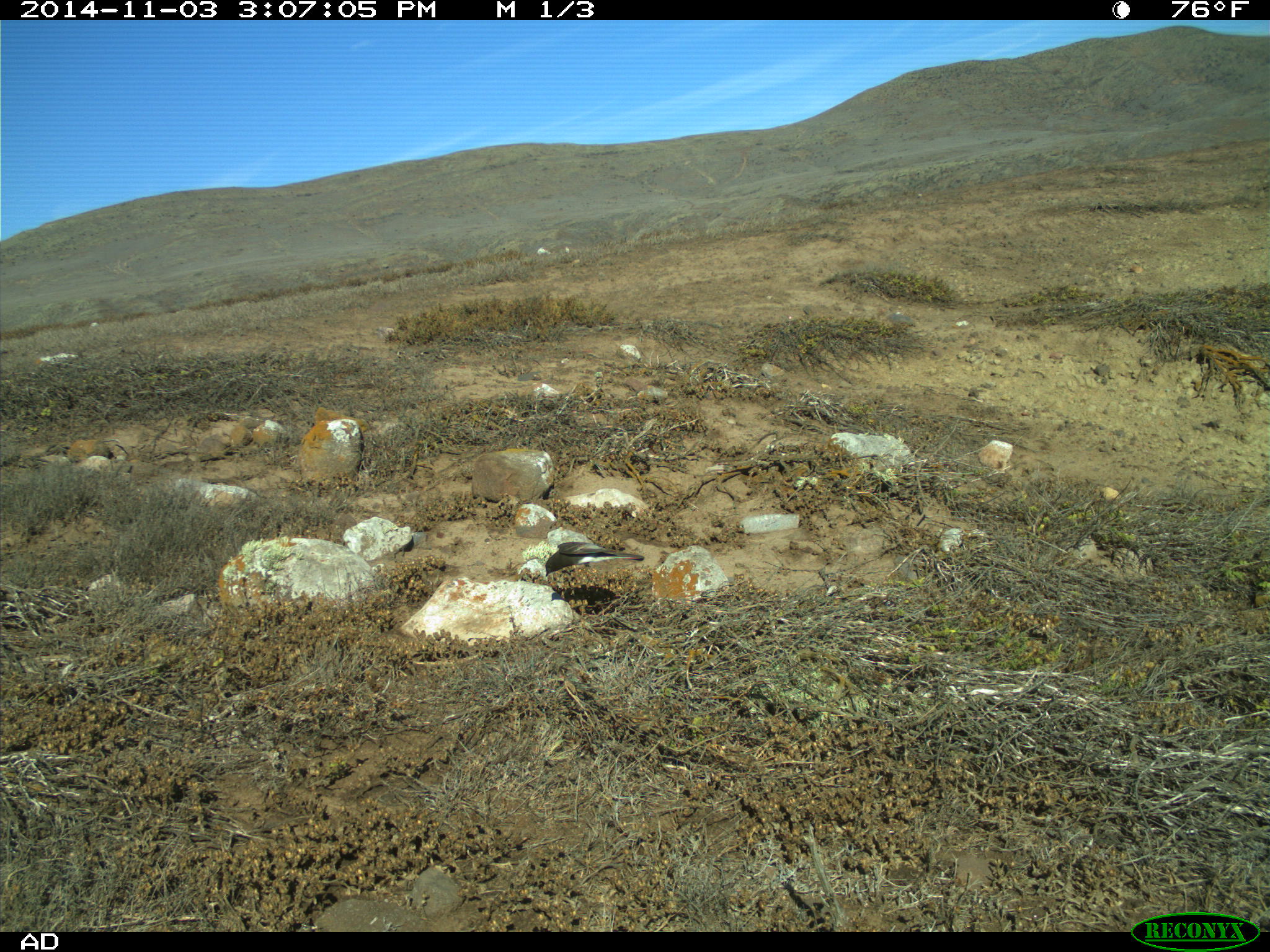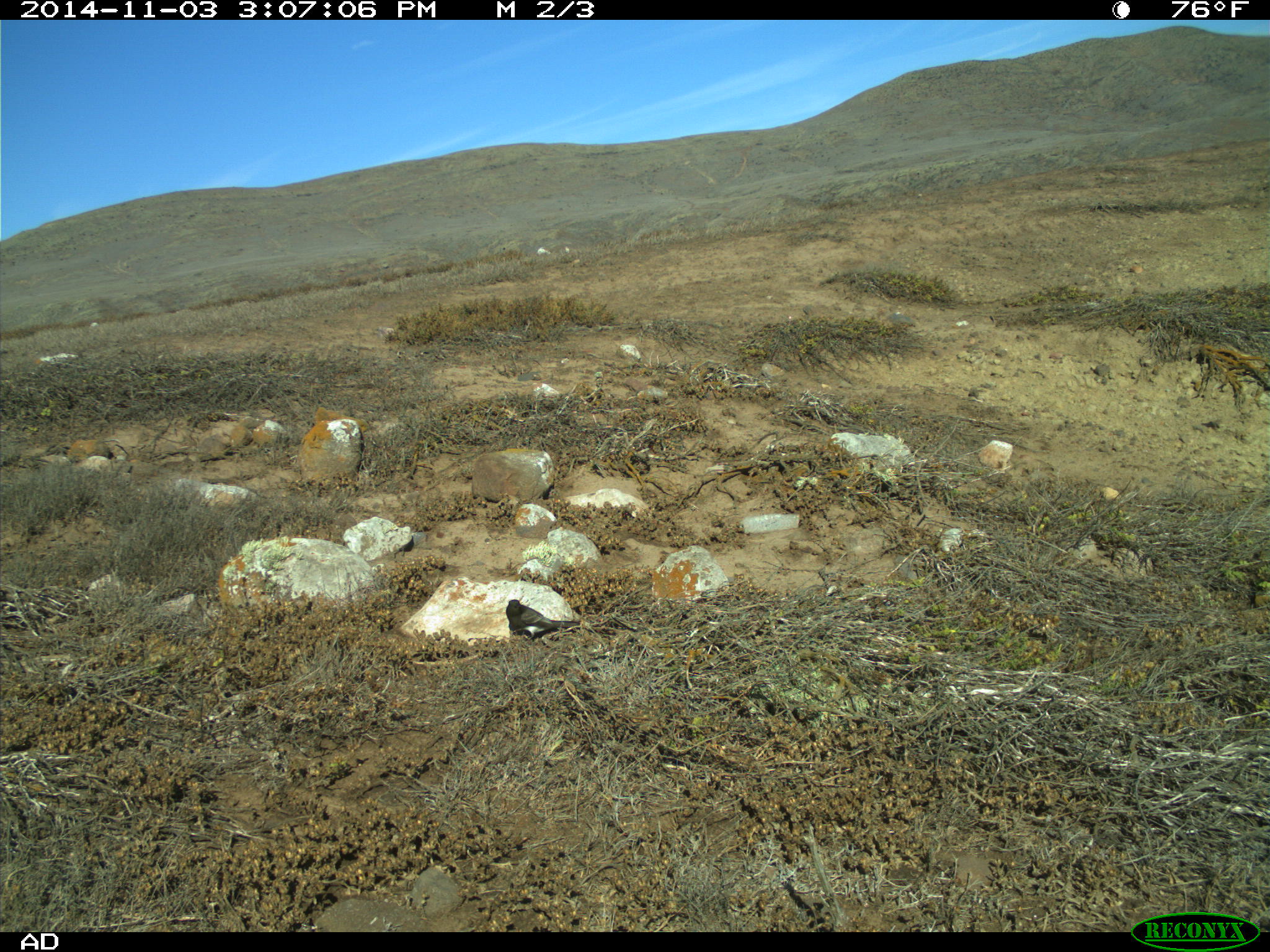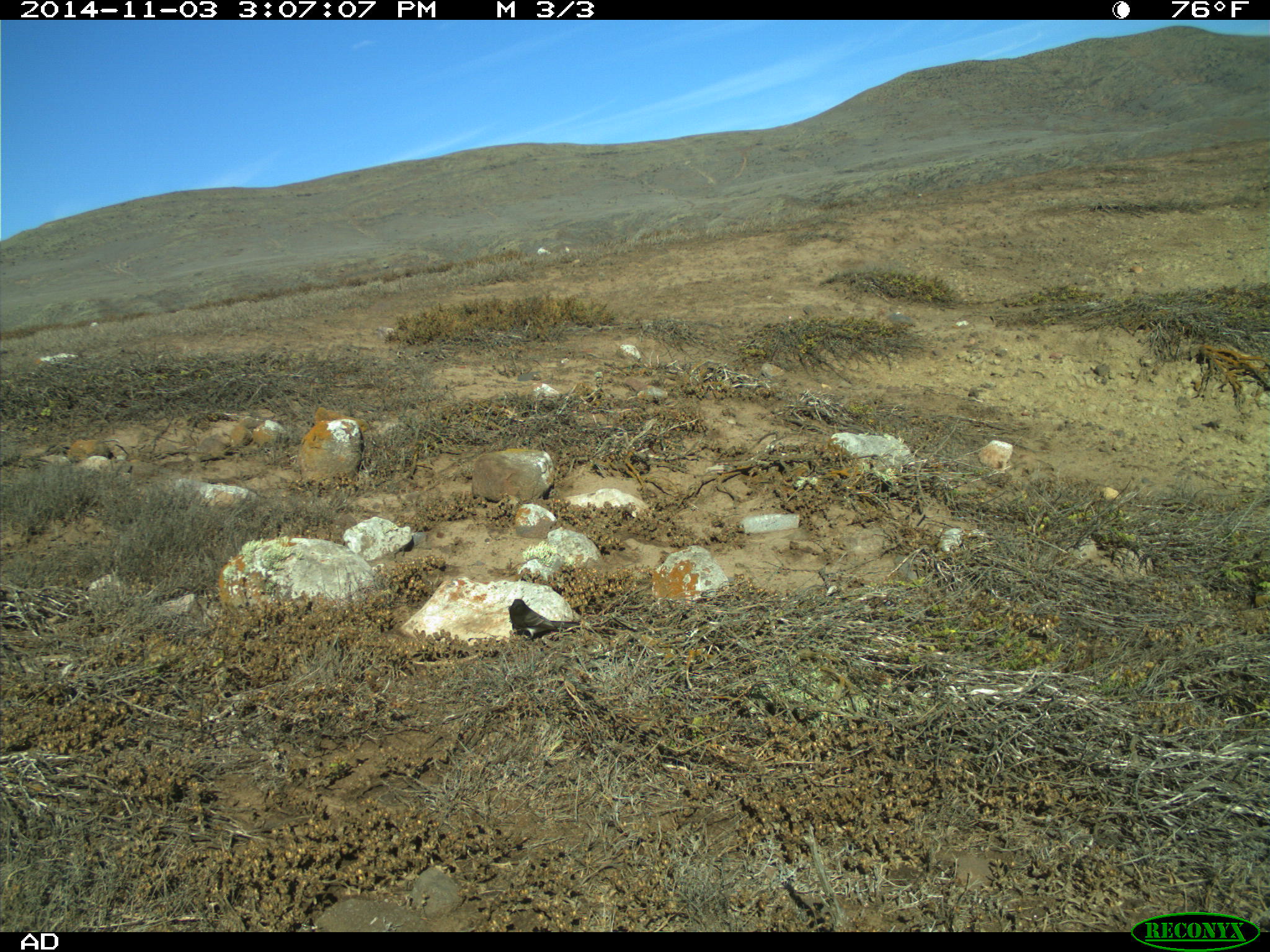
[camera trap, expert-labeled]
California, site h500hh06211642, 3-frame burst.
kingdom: Animalia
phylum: Chordata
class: Aves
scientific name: Aves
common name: bird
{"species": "bird (Aves)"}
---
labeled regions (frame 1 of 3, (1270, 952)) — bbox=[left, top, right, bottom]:
bird: bbox=[544, 540, 644, 581]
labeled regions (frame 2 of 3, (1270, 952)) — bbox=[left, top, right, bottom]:
bird: bbox=[505, 599, 580, 641]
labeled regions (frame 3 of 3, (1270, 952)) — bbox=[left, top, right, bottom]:
bird: bbox=[509, 599, 580, 641]